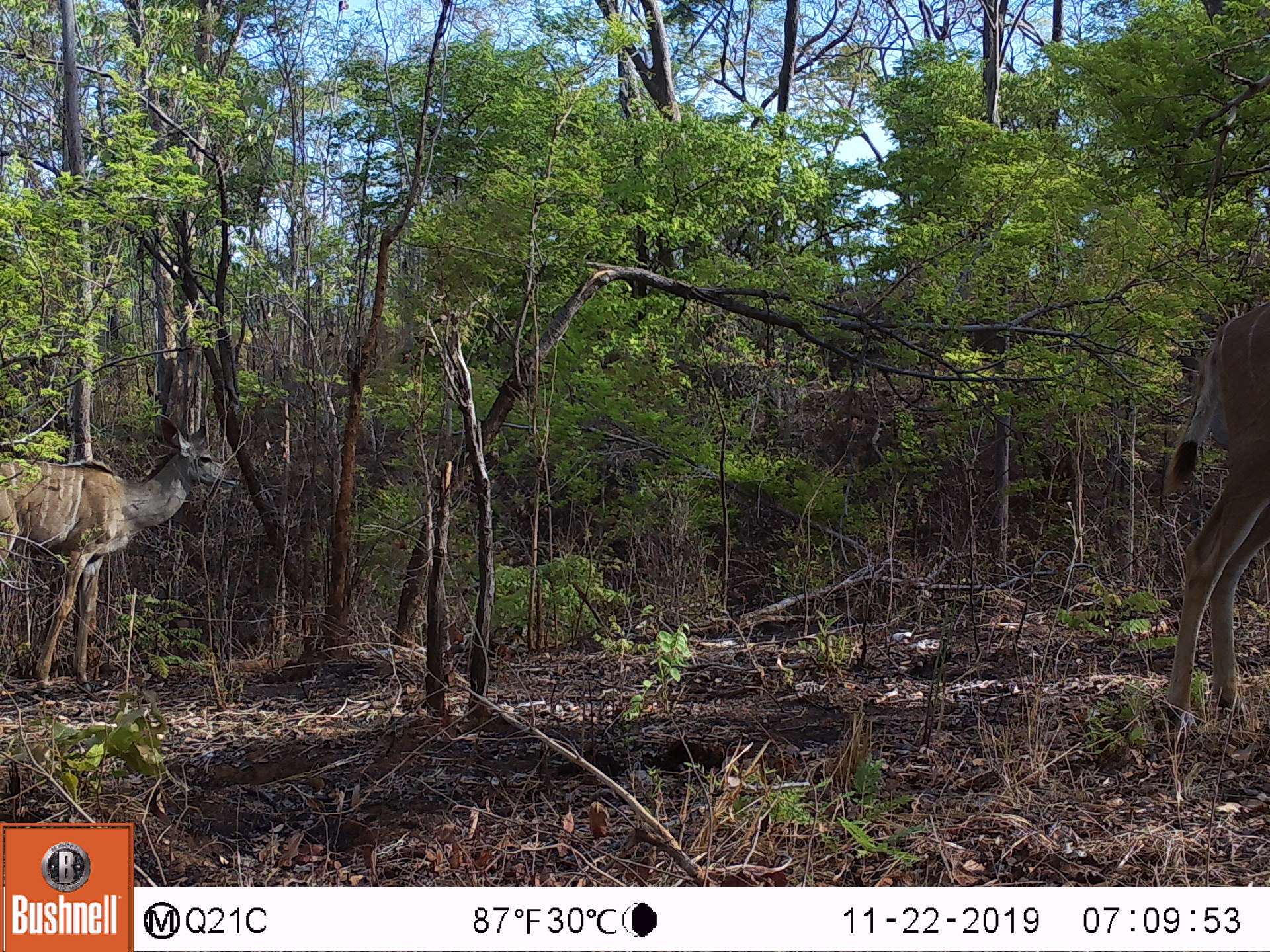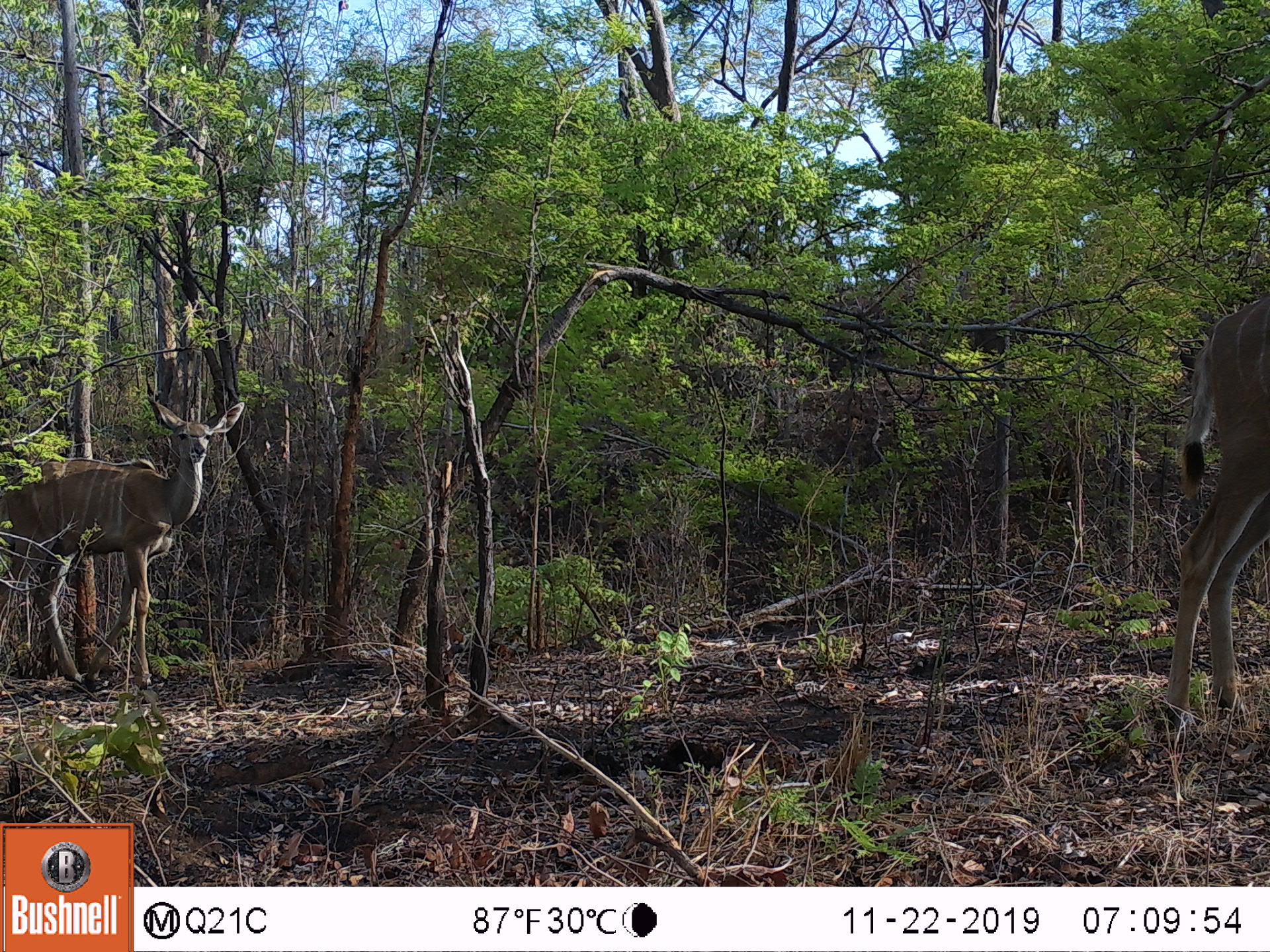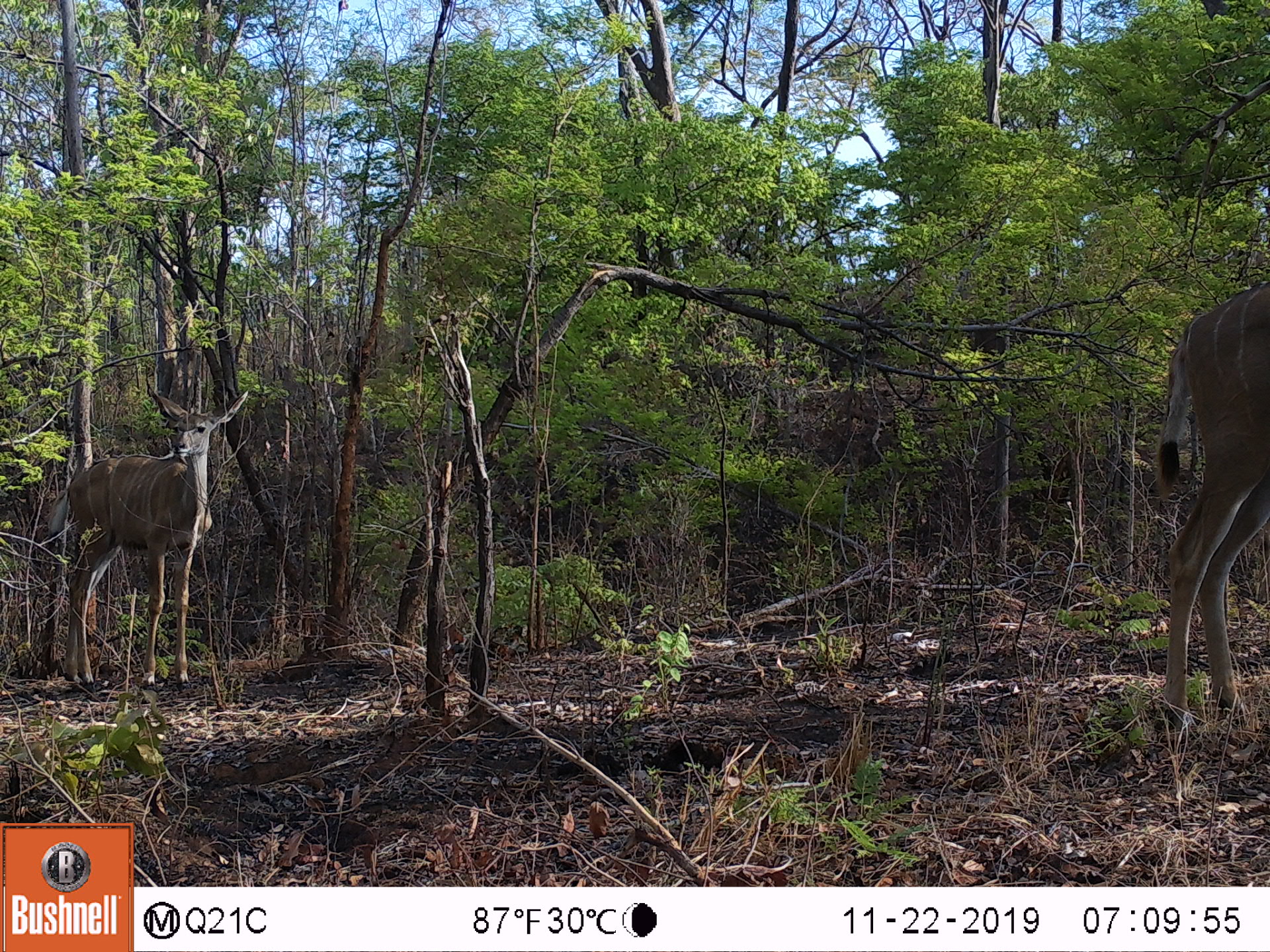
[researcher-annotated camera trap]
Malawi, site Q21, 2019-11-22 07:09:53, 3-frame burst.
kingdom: Animalia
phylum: Chordata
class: Mammalia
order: Artiodactyla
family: Bovidae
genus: Tragelaphus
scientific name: Tragelaphus strepsiceros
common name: greater kudu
Greater kudu (Tragelaphus strepsiceros), count 2.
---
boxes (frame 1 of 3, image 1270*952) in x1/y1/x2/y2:
greater kudu: 2/421/231/710; 1131/284/1262/754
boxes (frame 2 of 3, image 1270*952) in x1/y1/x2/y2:
greater kudu: 2/380/258/702; 1120/296/1262/732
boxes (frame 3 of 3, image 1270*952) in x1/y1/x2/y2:
greater kudu: 61/372/260/709; 1152/261/1262/754